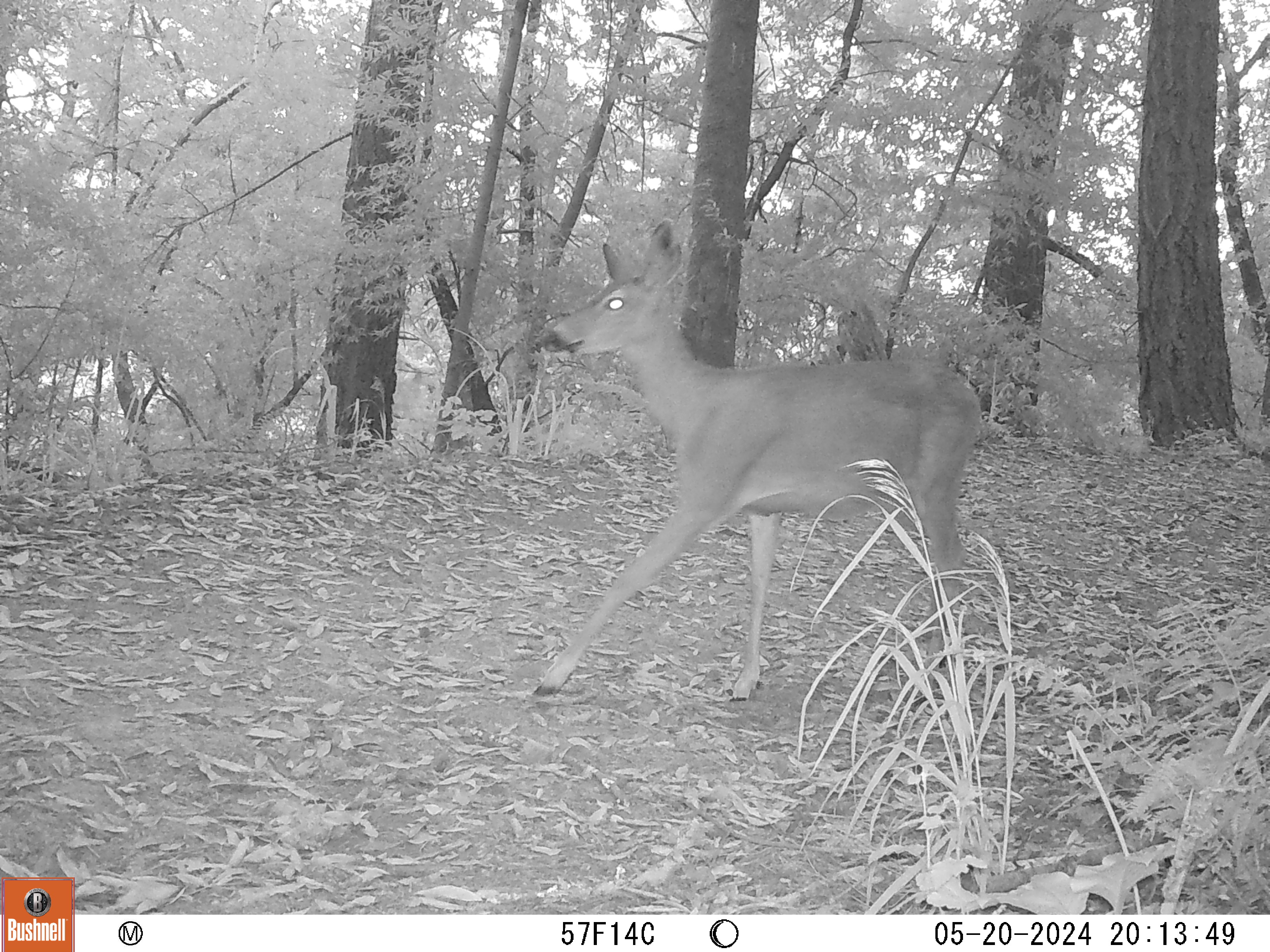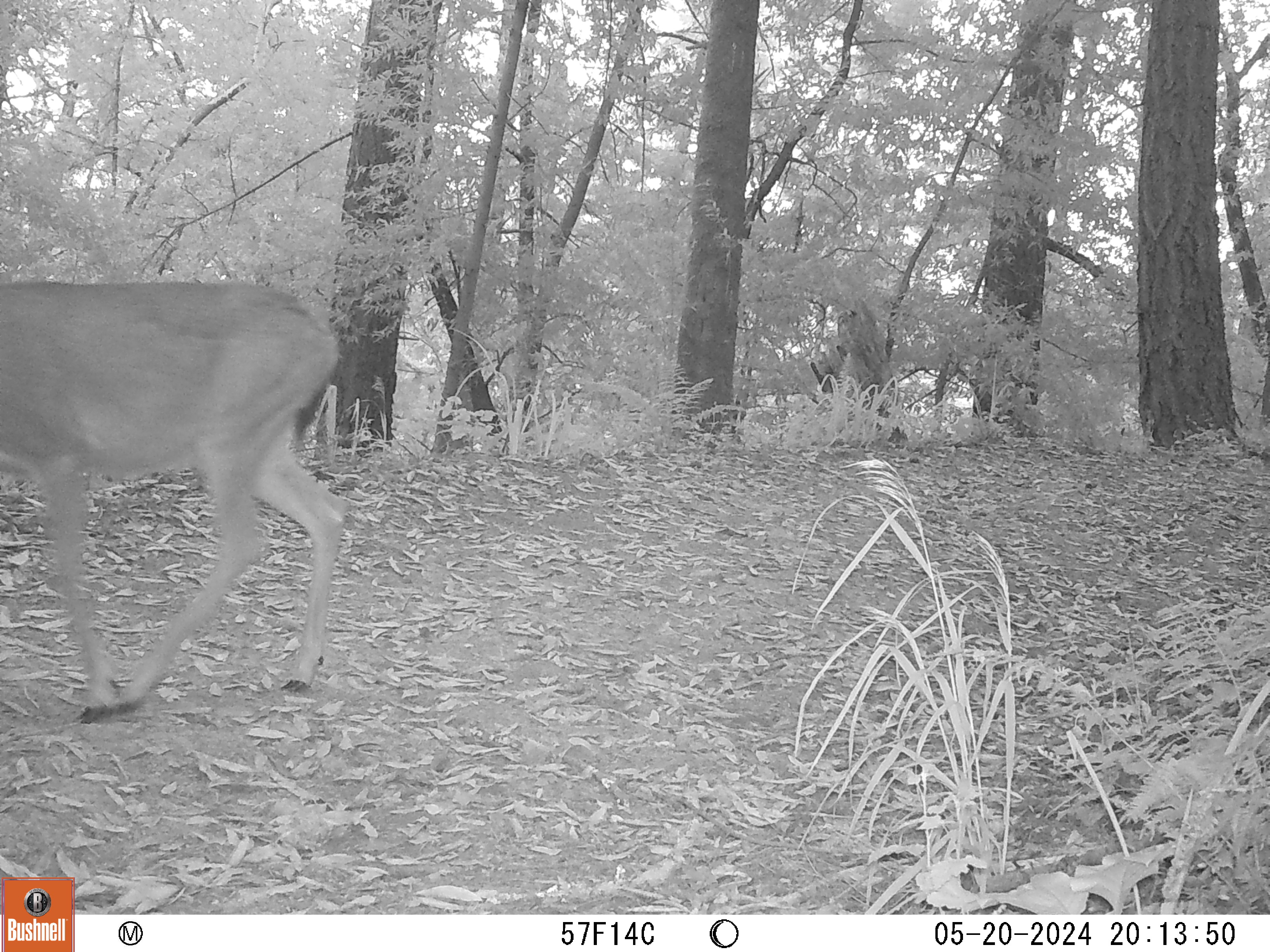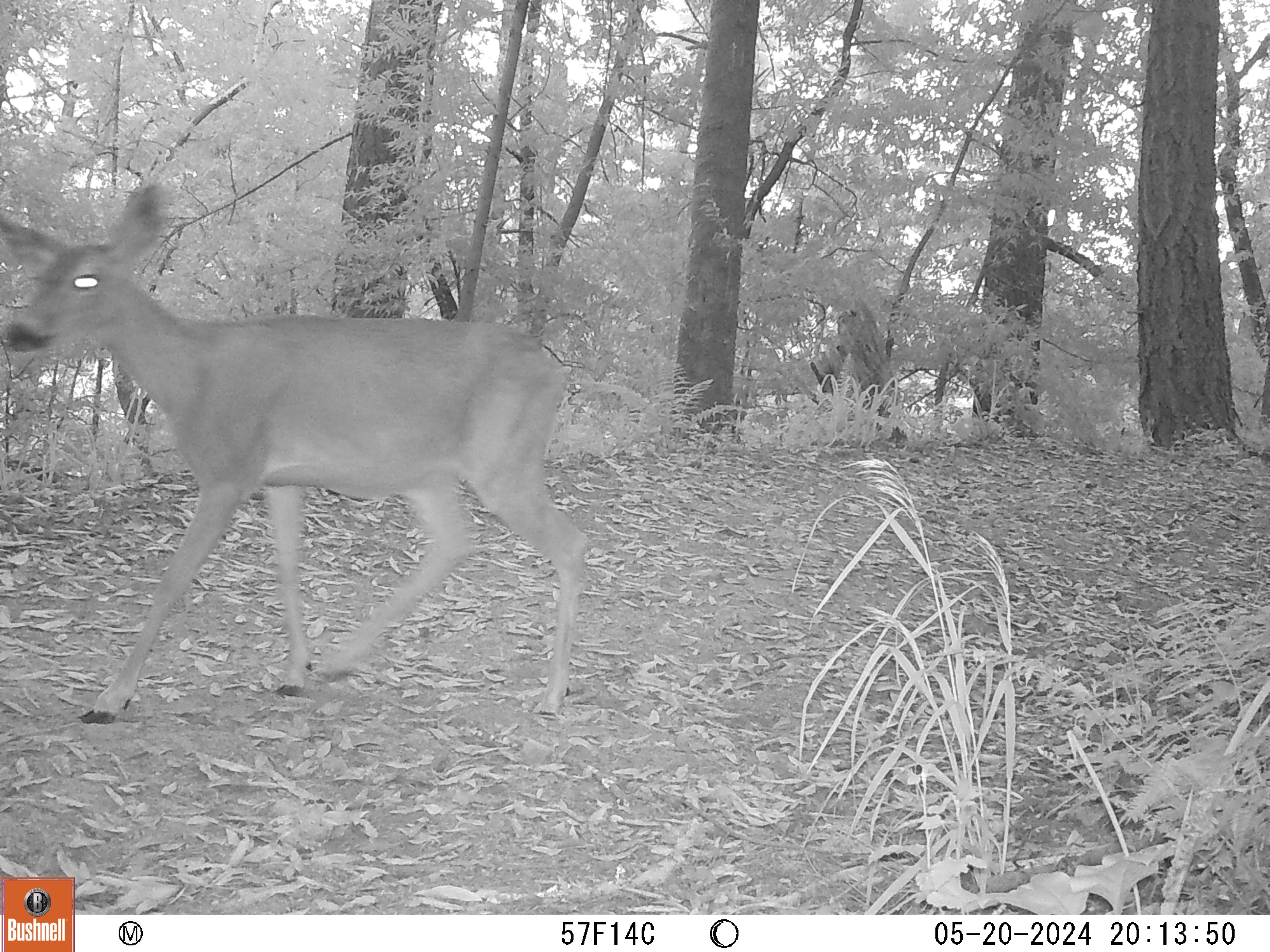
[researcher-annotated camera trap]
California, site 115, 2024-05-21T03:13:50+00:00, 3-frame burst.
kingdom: Animalia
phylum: Chordata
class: Mammalia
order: Artiodactyla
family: Cervidae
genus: Odocoileus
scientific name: Odocoileus hemionus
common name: mule deer